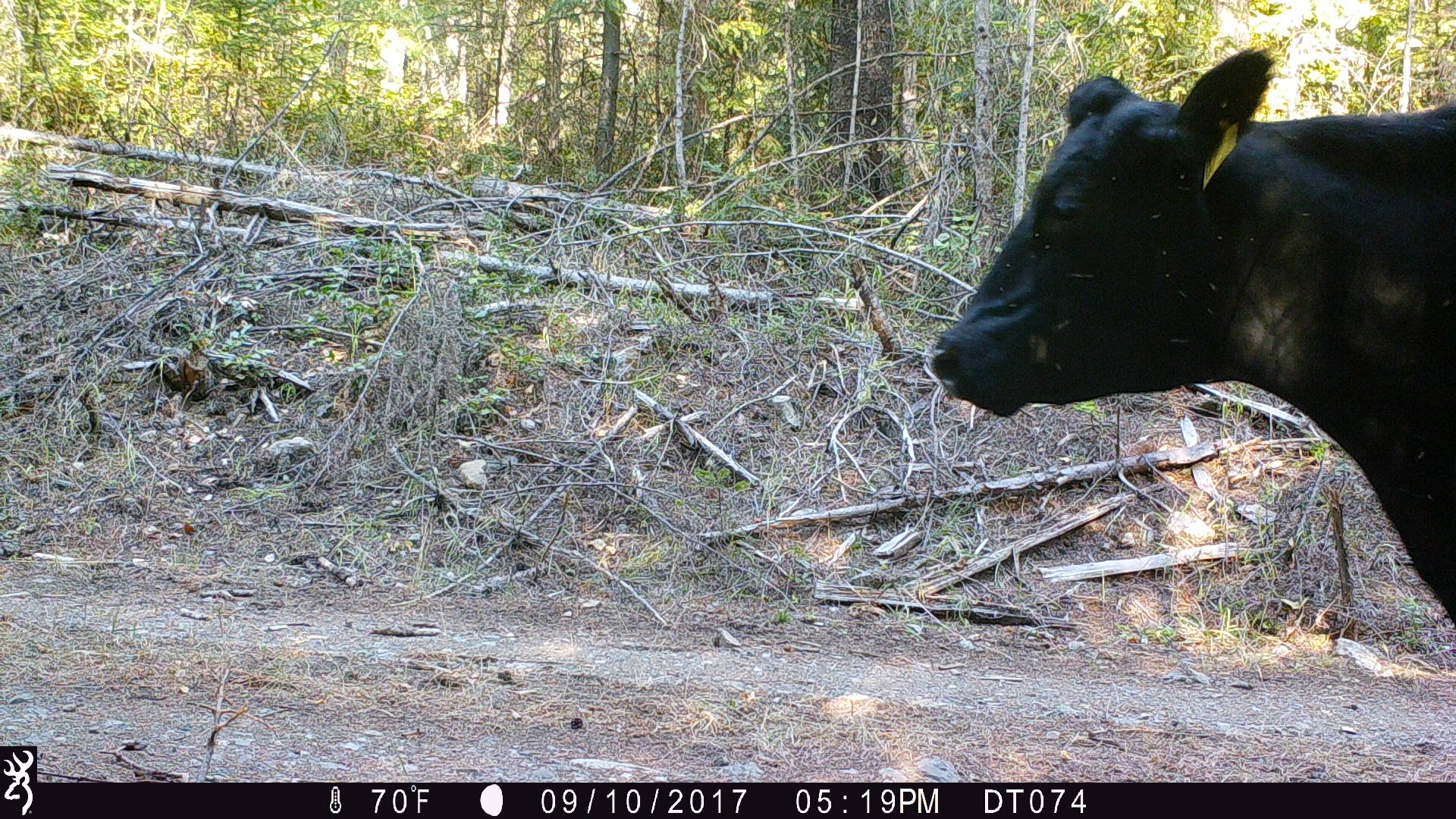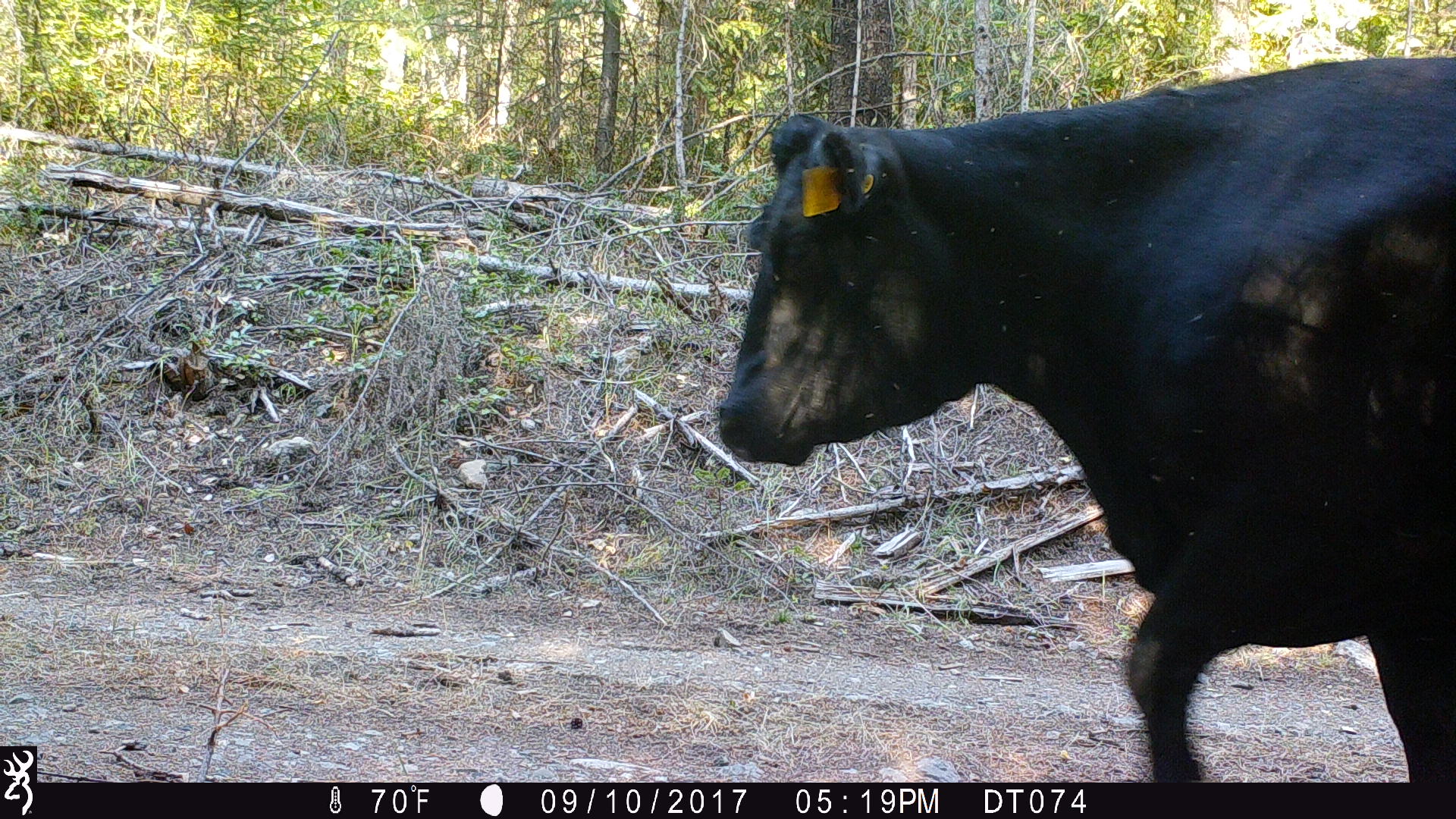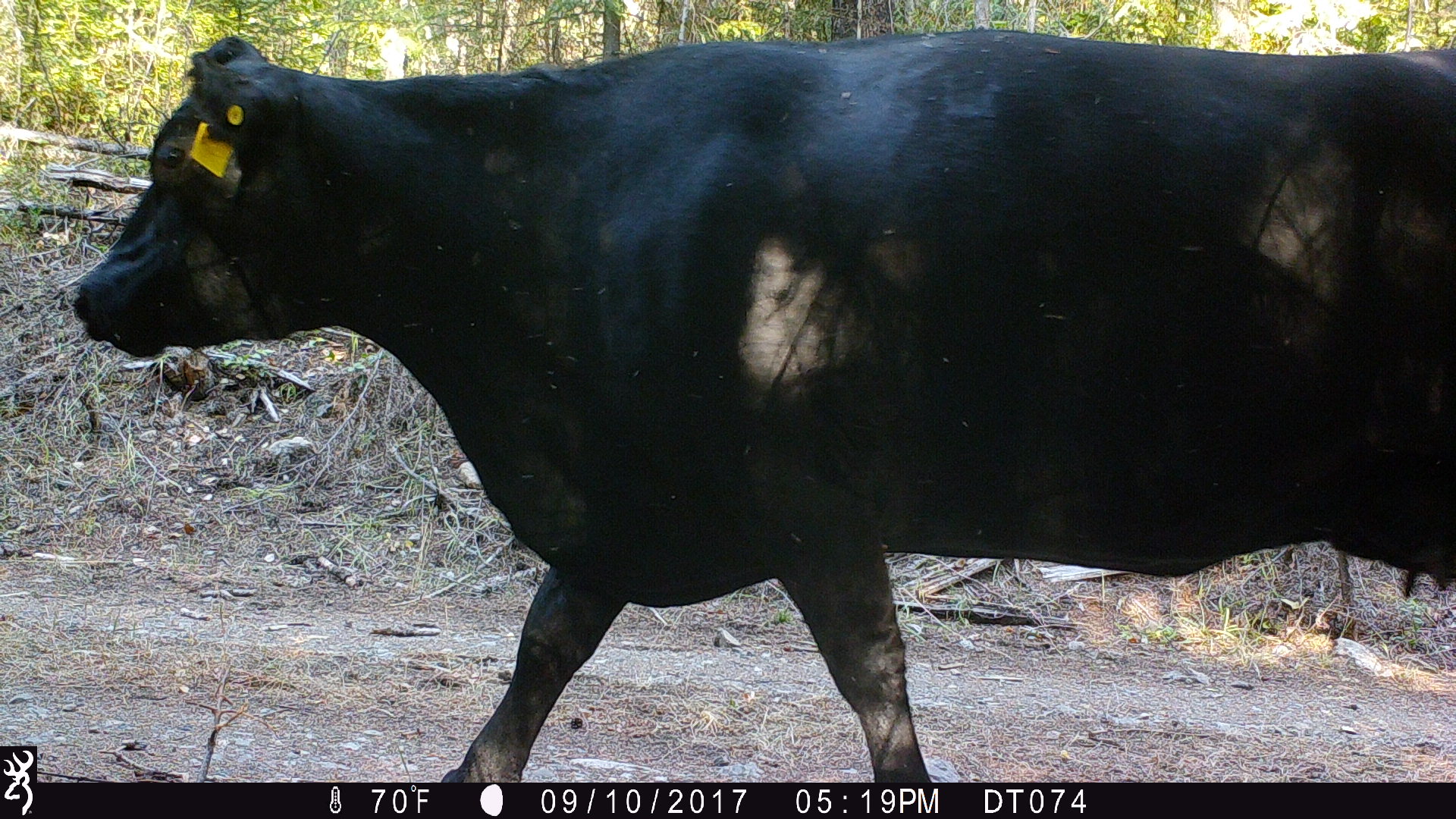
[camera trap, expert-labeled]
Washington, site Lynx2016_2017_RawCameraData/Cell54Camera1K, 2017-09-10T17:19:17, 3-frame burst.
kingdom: Animalia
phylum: Chordata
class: Mammalia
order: Artiodactyla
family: Bovidae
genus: Bos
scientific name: Bos taurus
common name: domestic cattle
Domestic cattle (Bos taurus). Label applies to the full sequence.